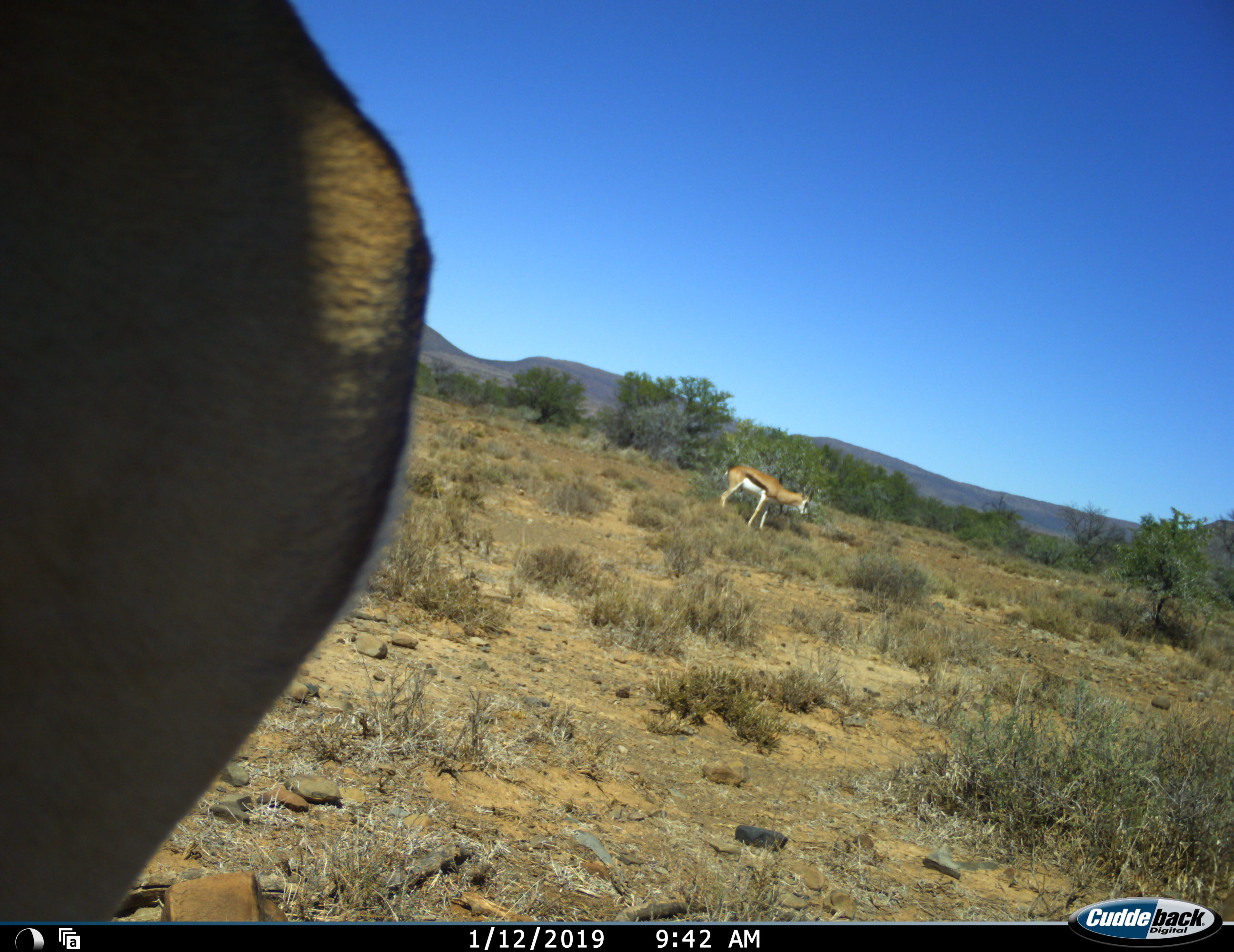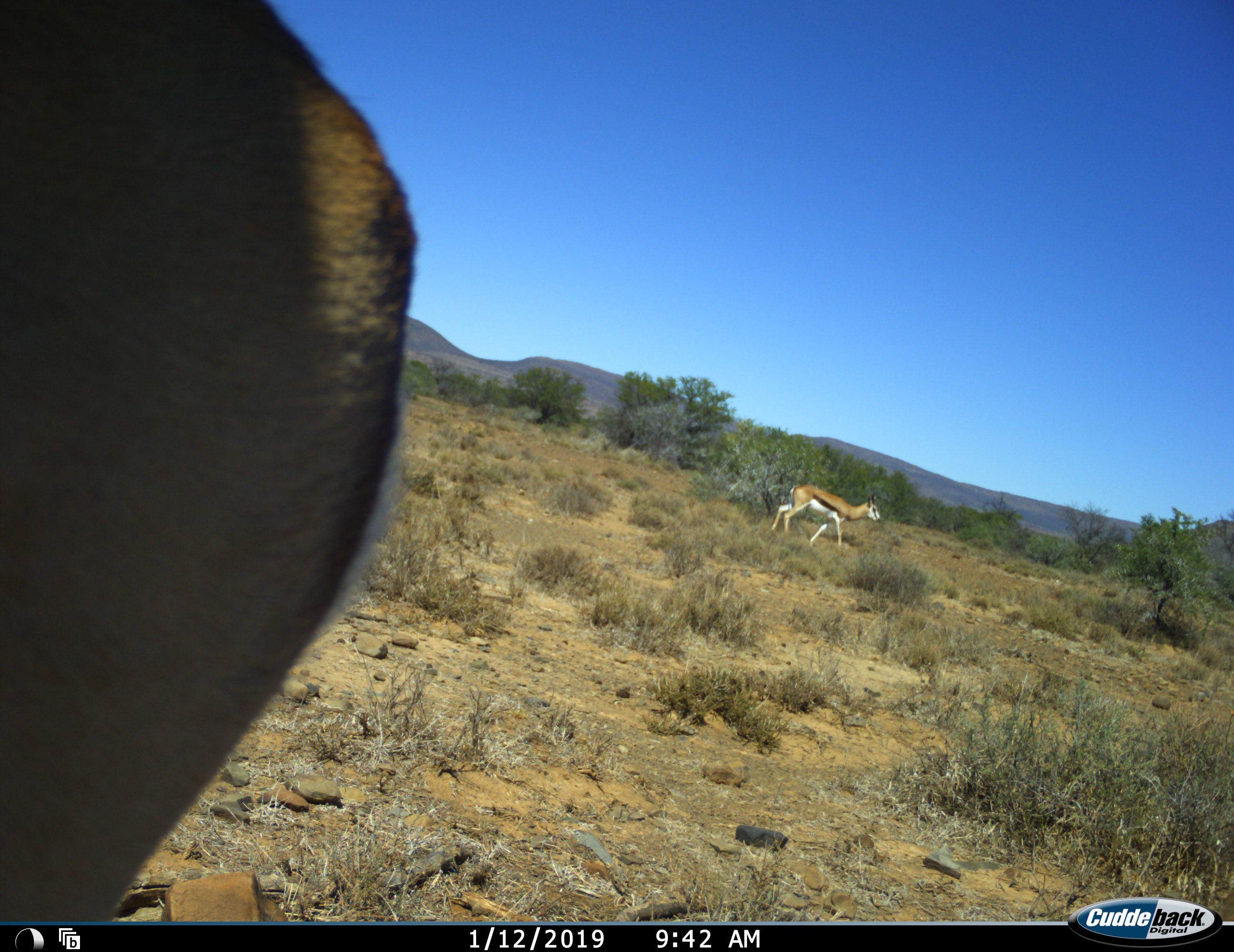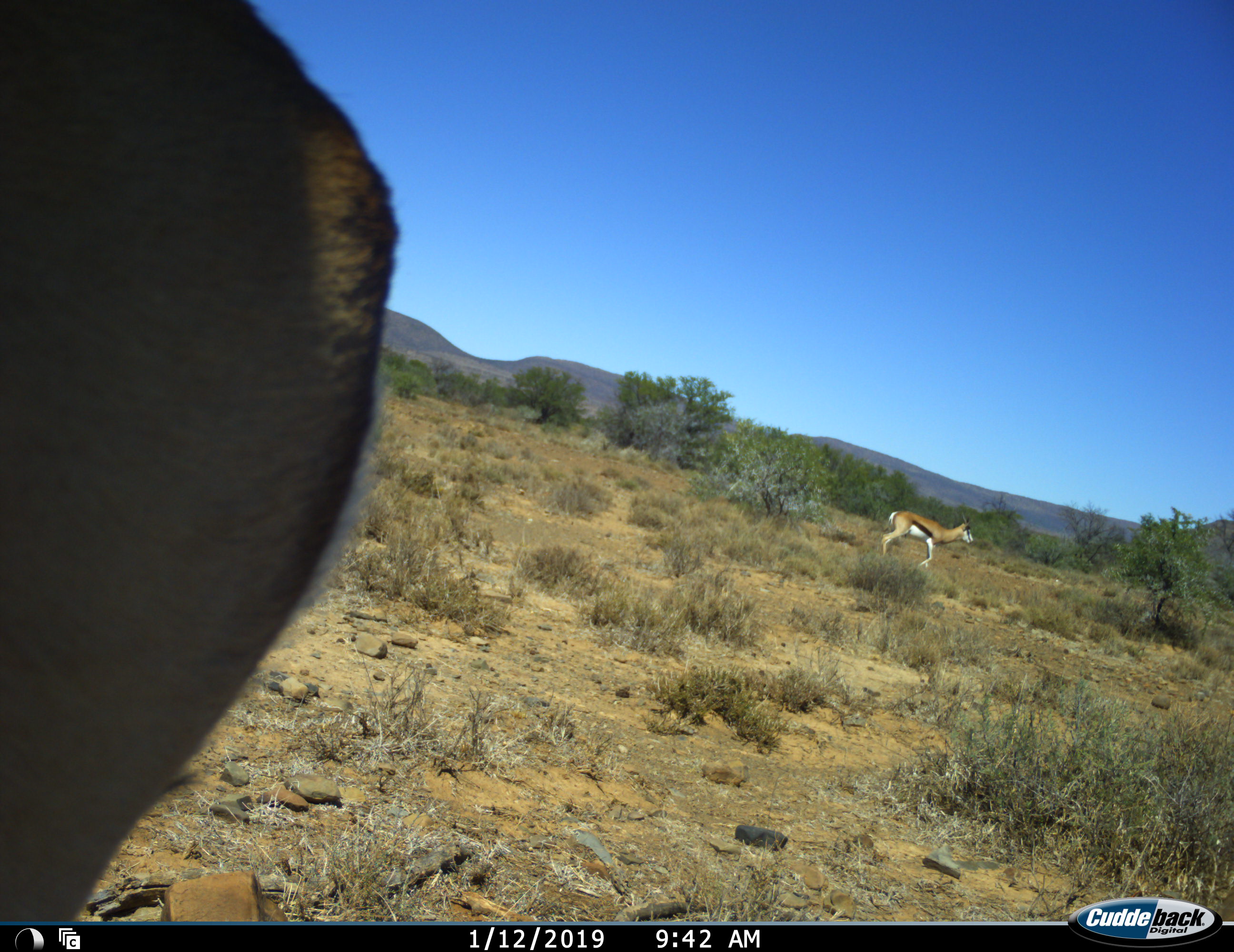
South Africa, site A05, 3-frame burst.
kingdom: Animalia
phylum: Chordata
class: Mammalia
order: Artiodactyla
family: Bovidae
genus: Antidorcas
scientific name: Antidorcas marsupialis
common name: springbok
Springbok (Antidorcas marsupialis), count 2. Behavior (volunteer vote fractions): standing 75%, resting 0%, moving 100%, interacting 0%. Young present (vote fraction): 0%. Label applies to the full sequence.